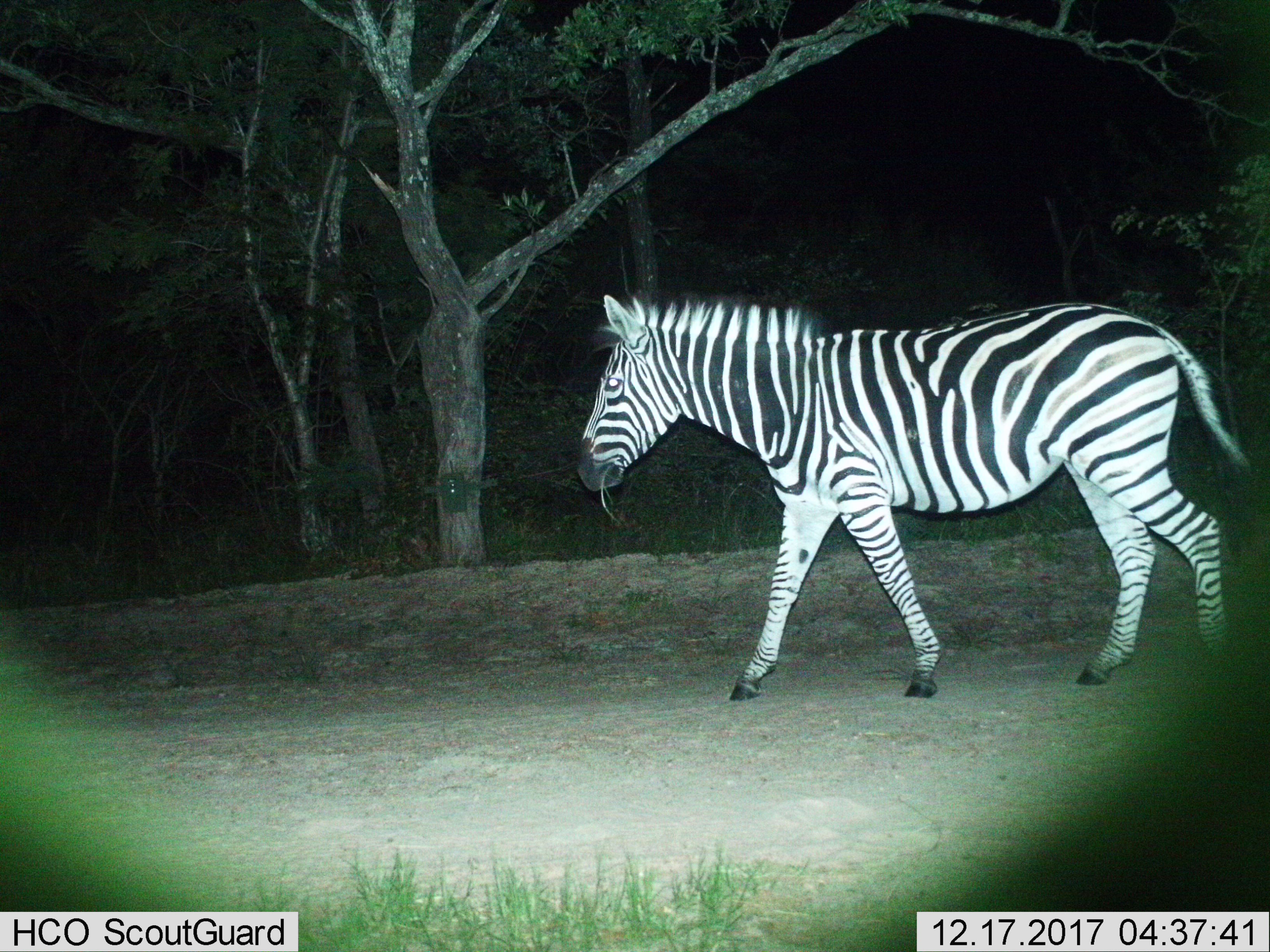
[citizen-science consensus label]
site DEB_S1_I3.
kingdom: Animalia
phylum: Chordata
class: Mammalia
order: Perissodactyla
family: Equidae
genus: Equus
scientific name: Equus quagga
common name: plains zebra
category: zebraplains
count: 1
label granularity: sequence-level